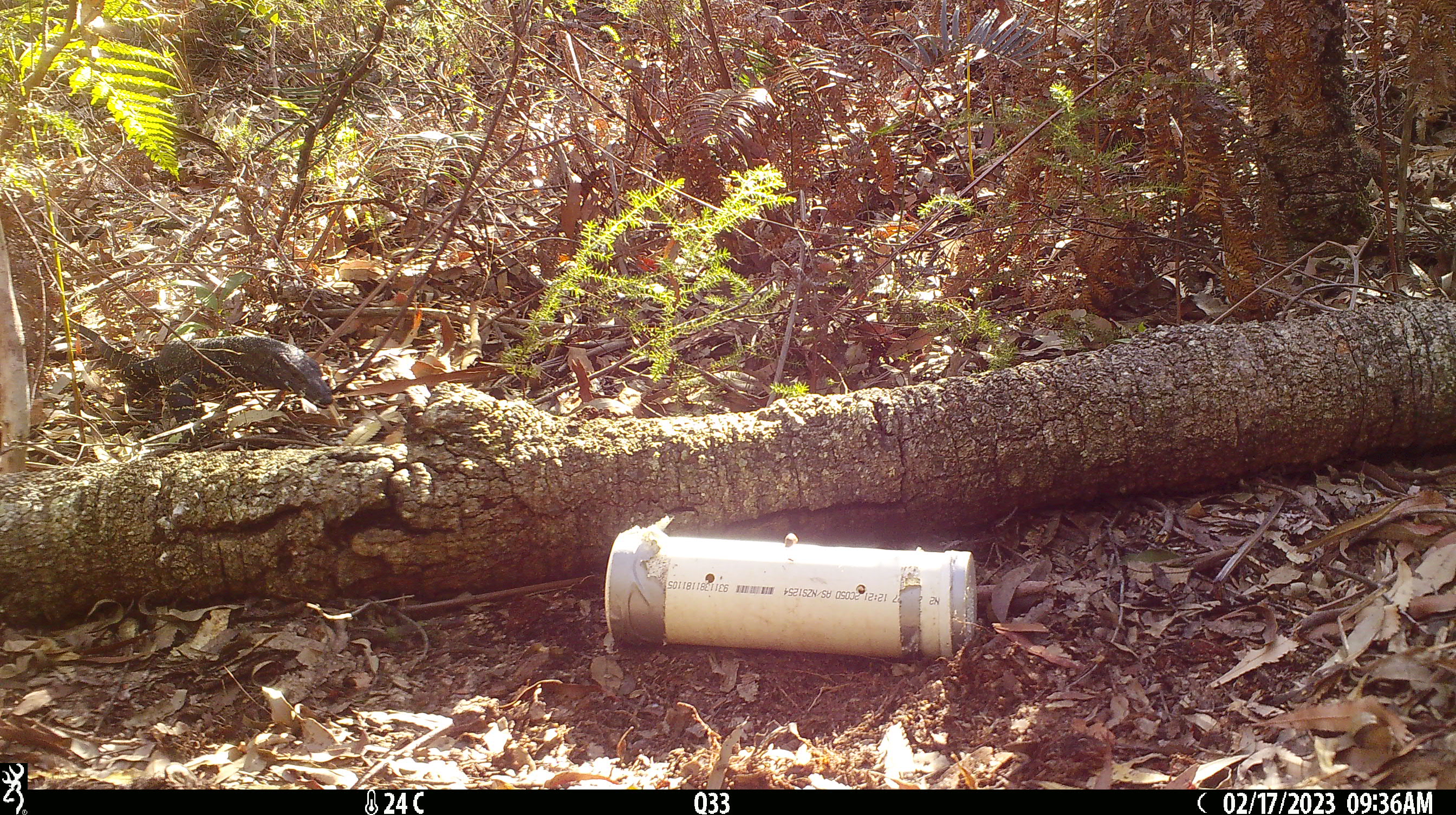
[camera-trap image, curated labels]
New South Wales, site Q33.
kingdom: Animalia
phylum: Chordata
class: Reptilia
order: Squamata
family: Varanidae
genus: Varanus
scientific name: Varanus varius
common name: lace monitor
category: goanna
Goanna (lace monitor) (Varanus varius).